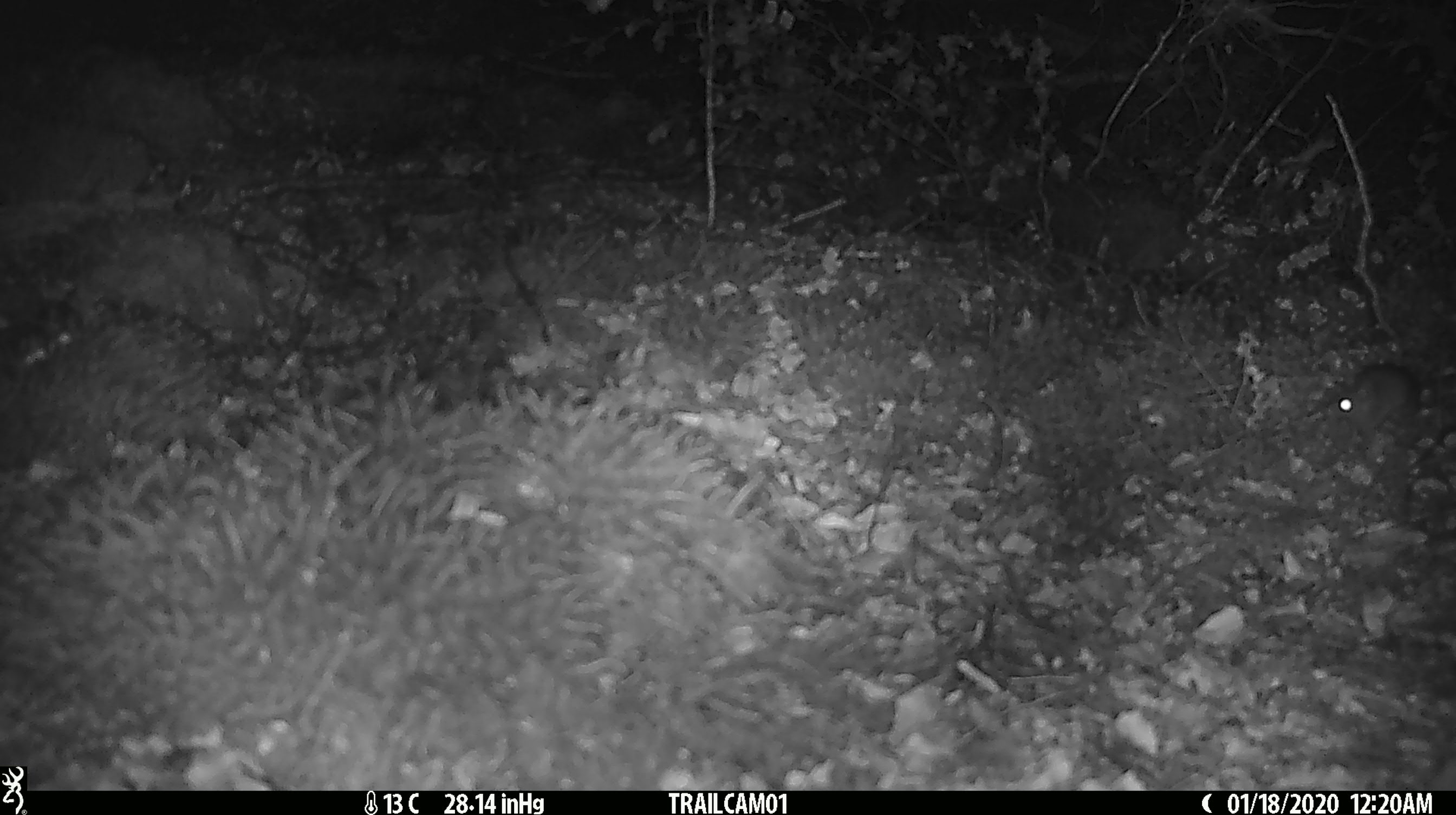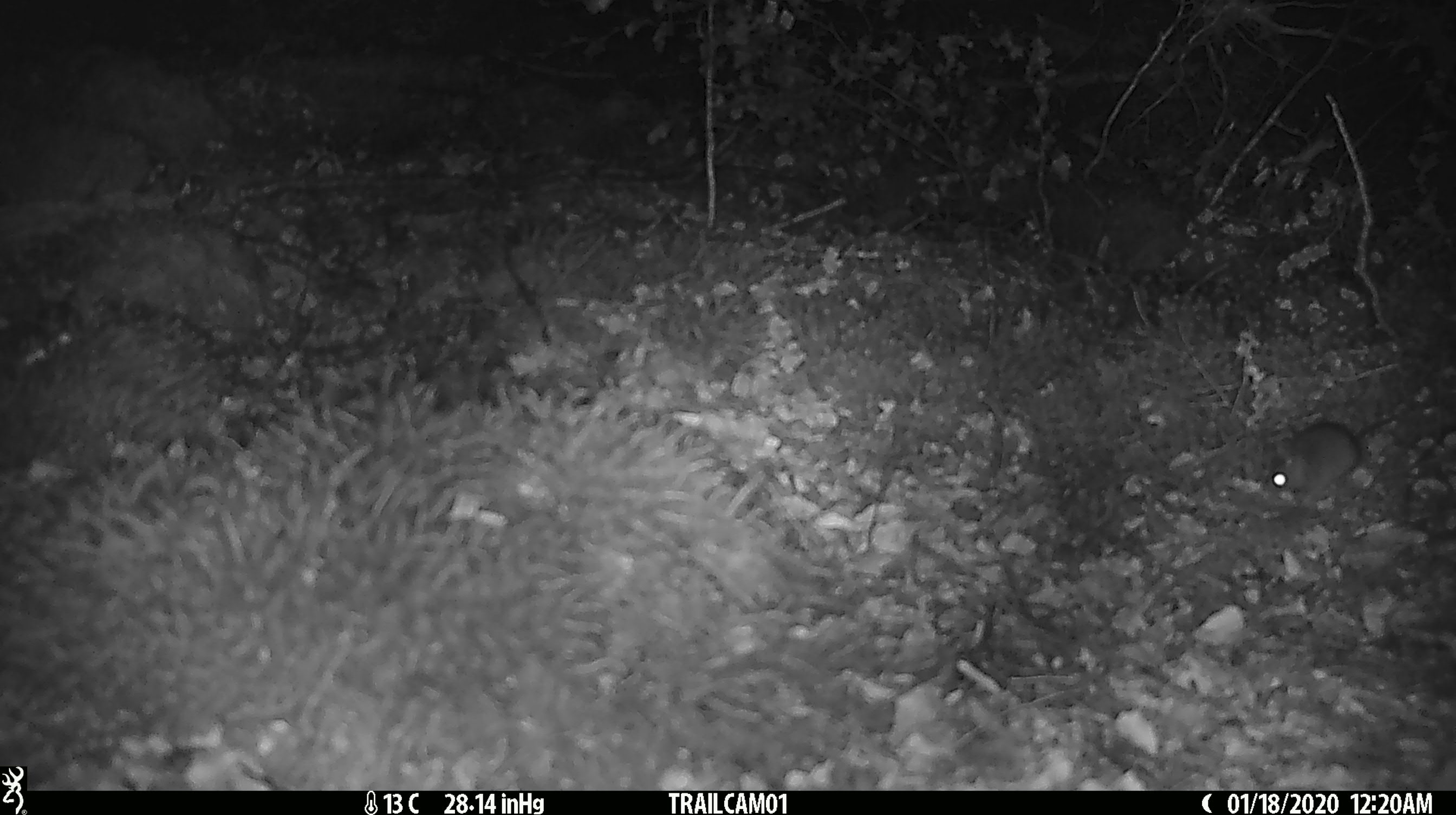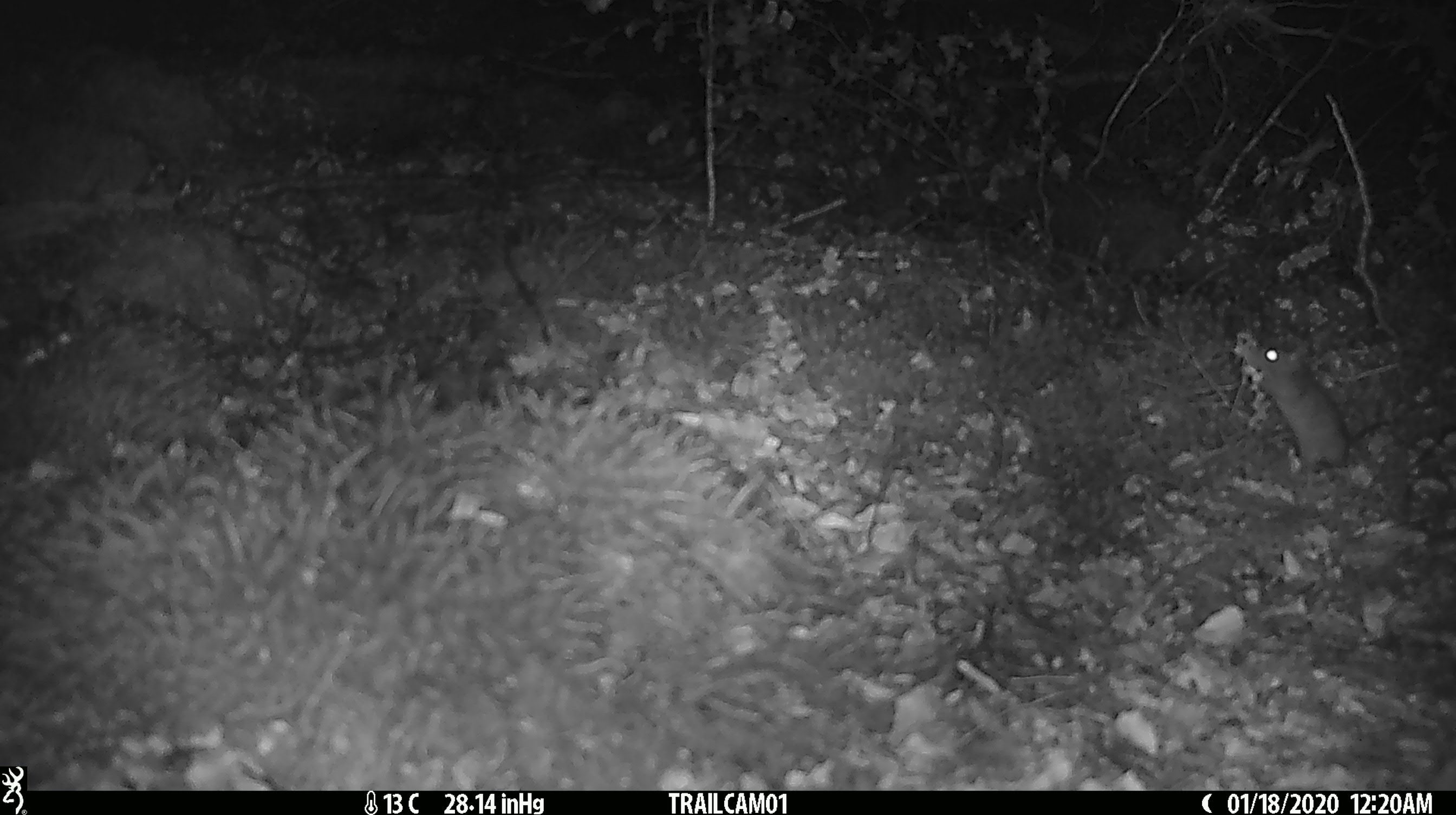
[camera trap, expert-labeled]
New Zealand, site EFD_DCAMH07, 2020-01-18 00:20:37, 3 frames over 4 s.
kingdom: Animalia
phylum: Chordata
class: Mammalia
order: Rodentia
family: Muridae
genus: Mus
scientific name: Mus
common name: mouse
Mouse (Mus).